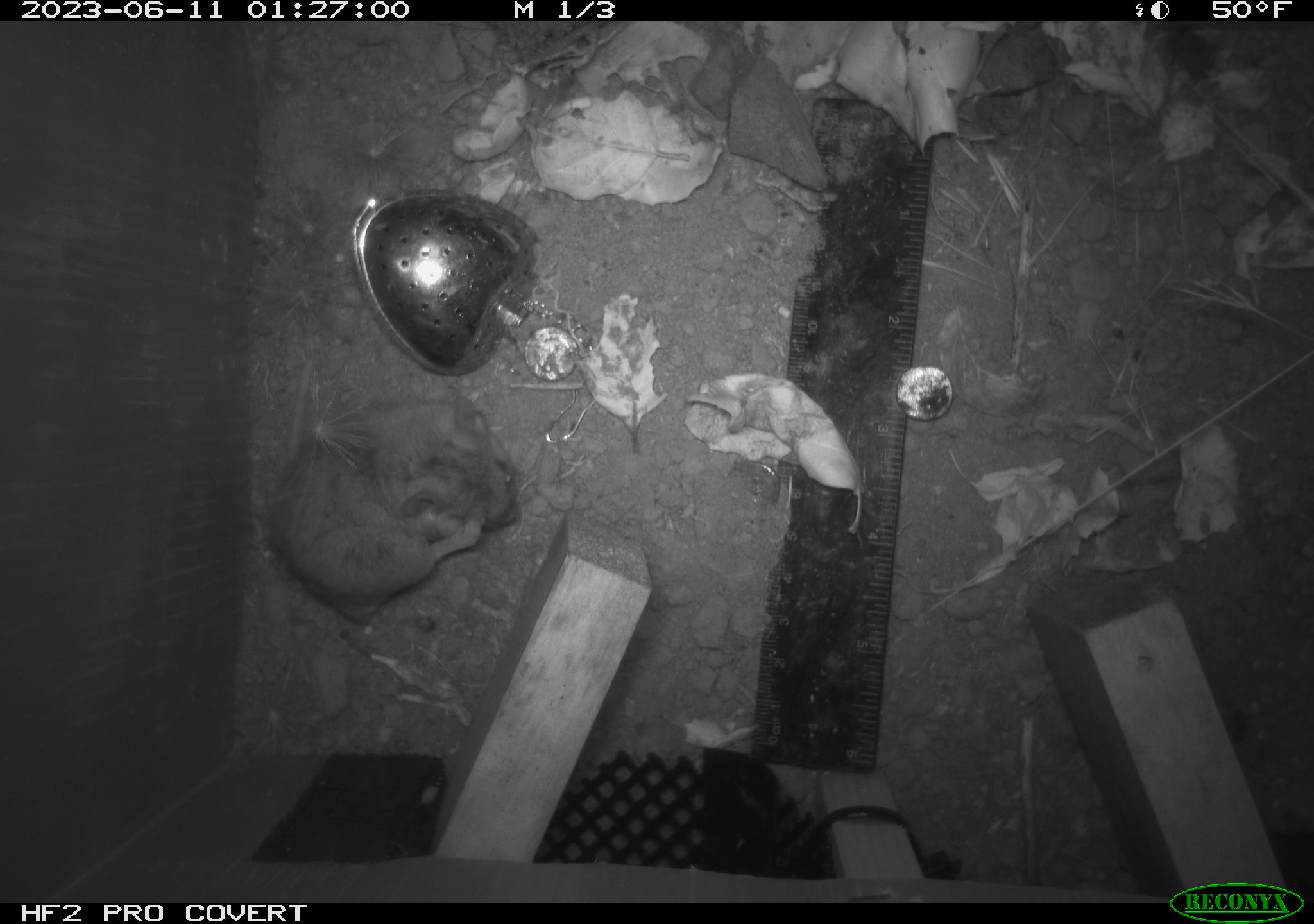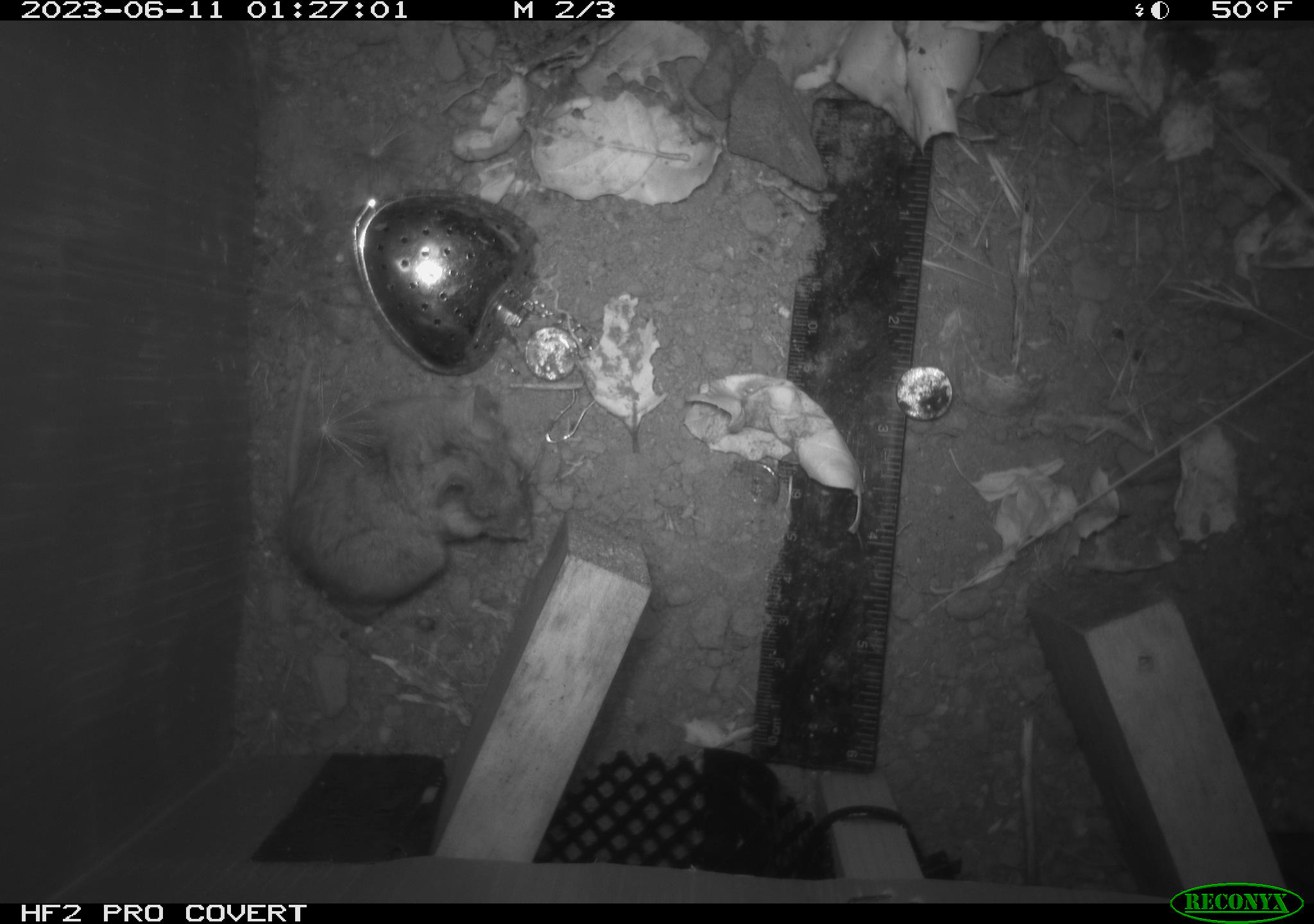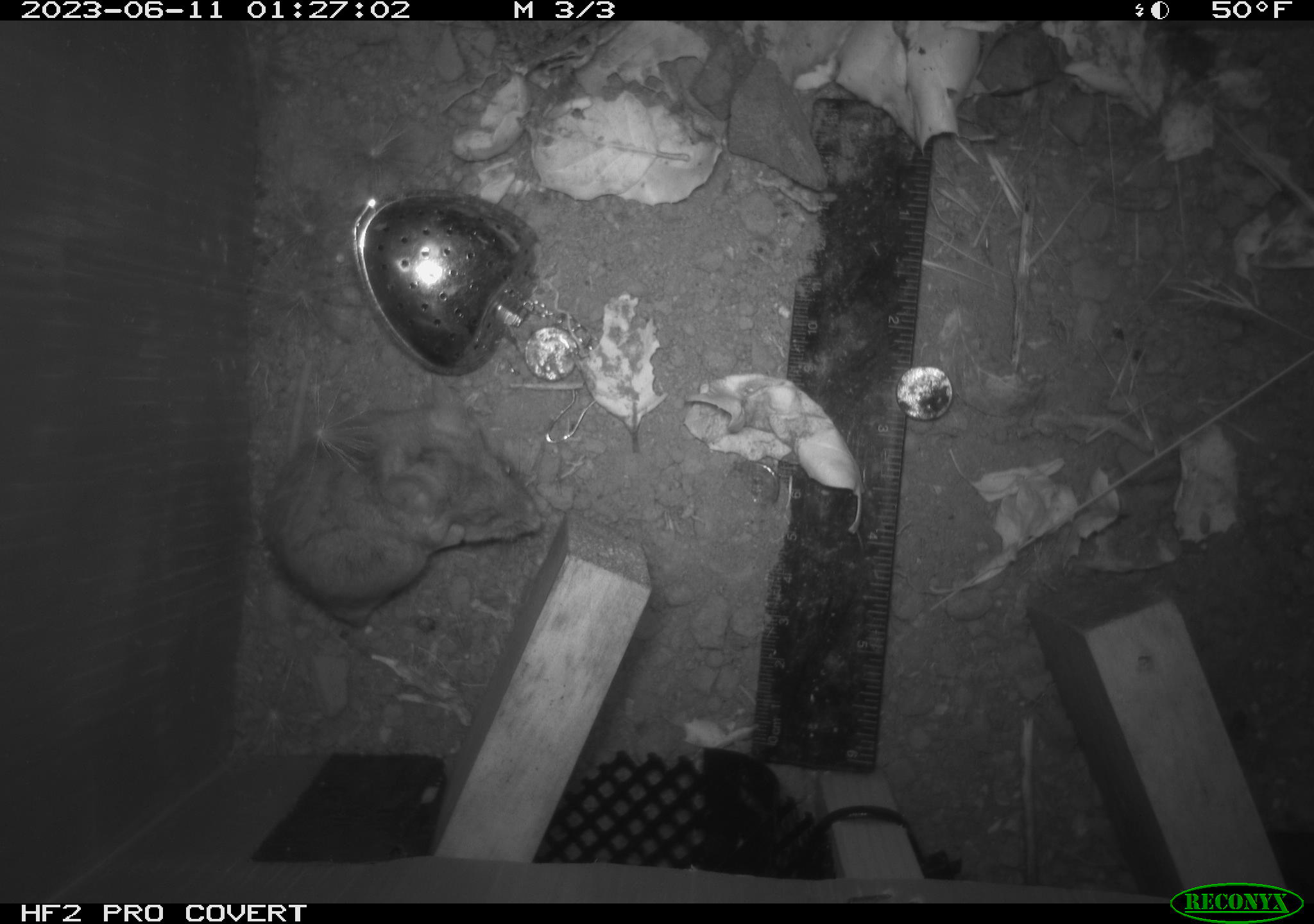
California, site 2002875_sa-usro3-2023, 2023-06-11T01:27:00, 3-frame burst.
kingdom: Animalia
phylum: Chordata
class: Mammalia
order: Rodentia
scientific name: Rodentia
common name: mouse species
Mouse species (Rodentia).